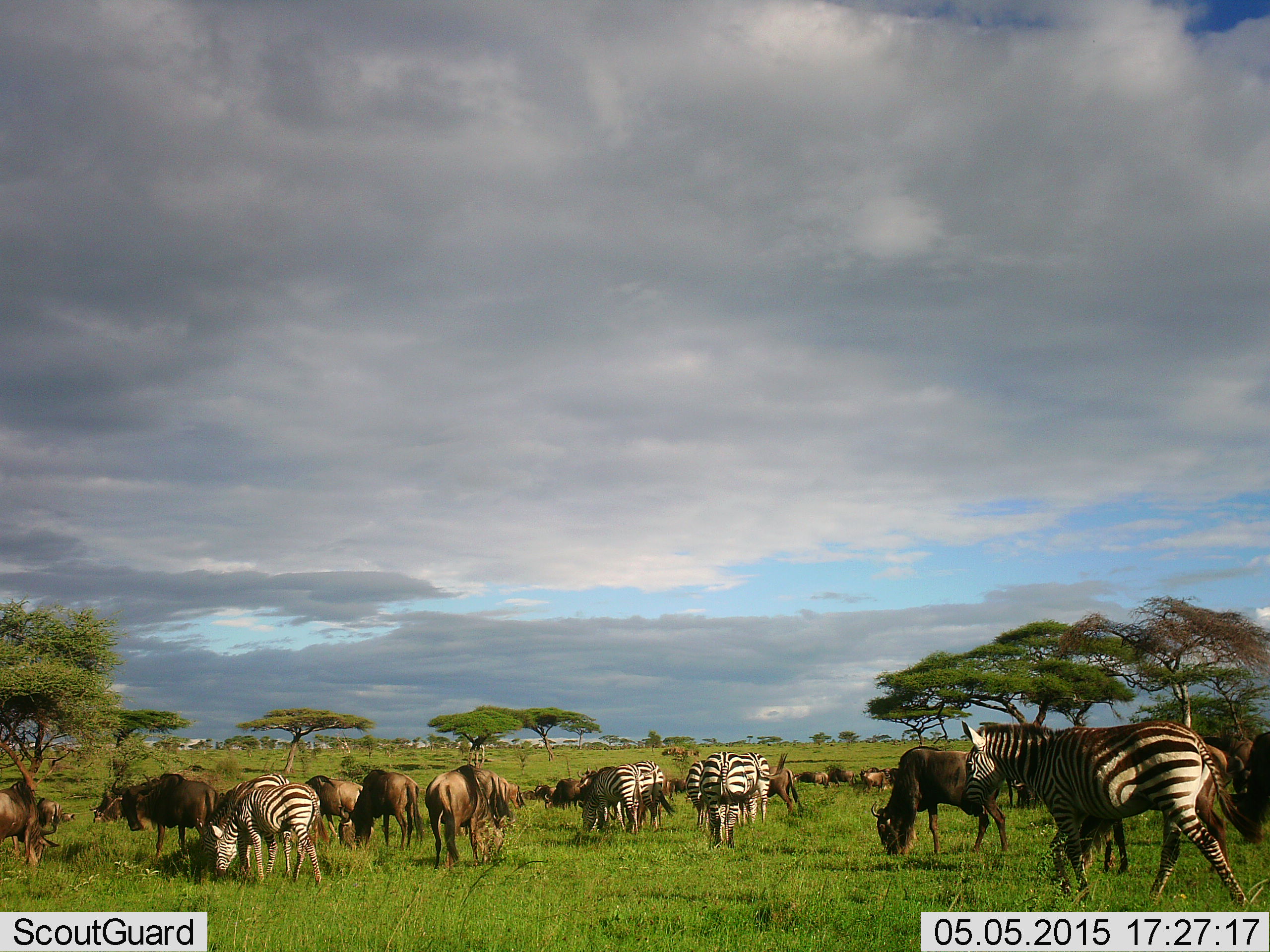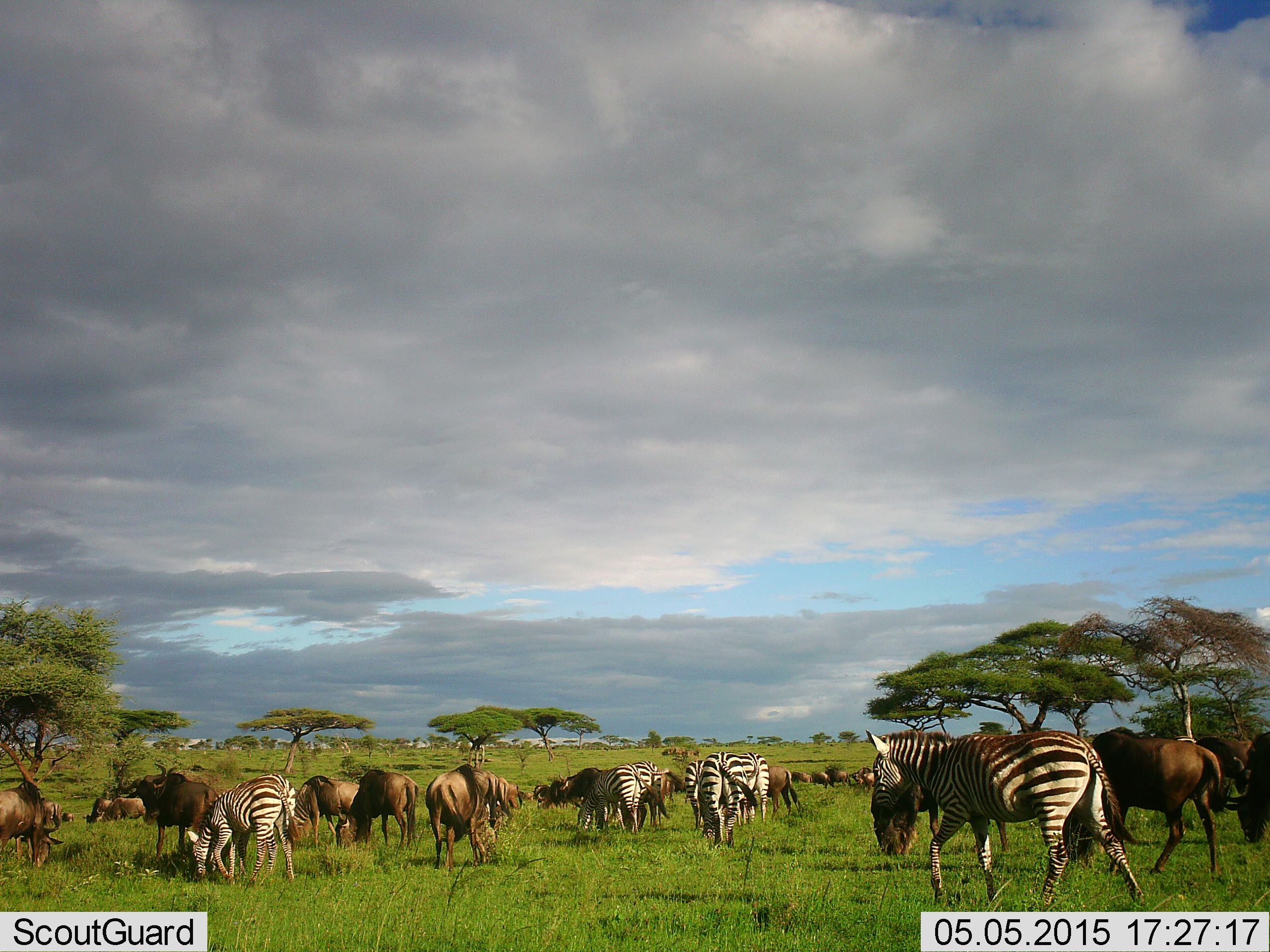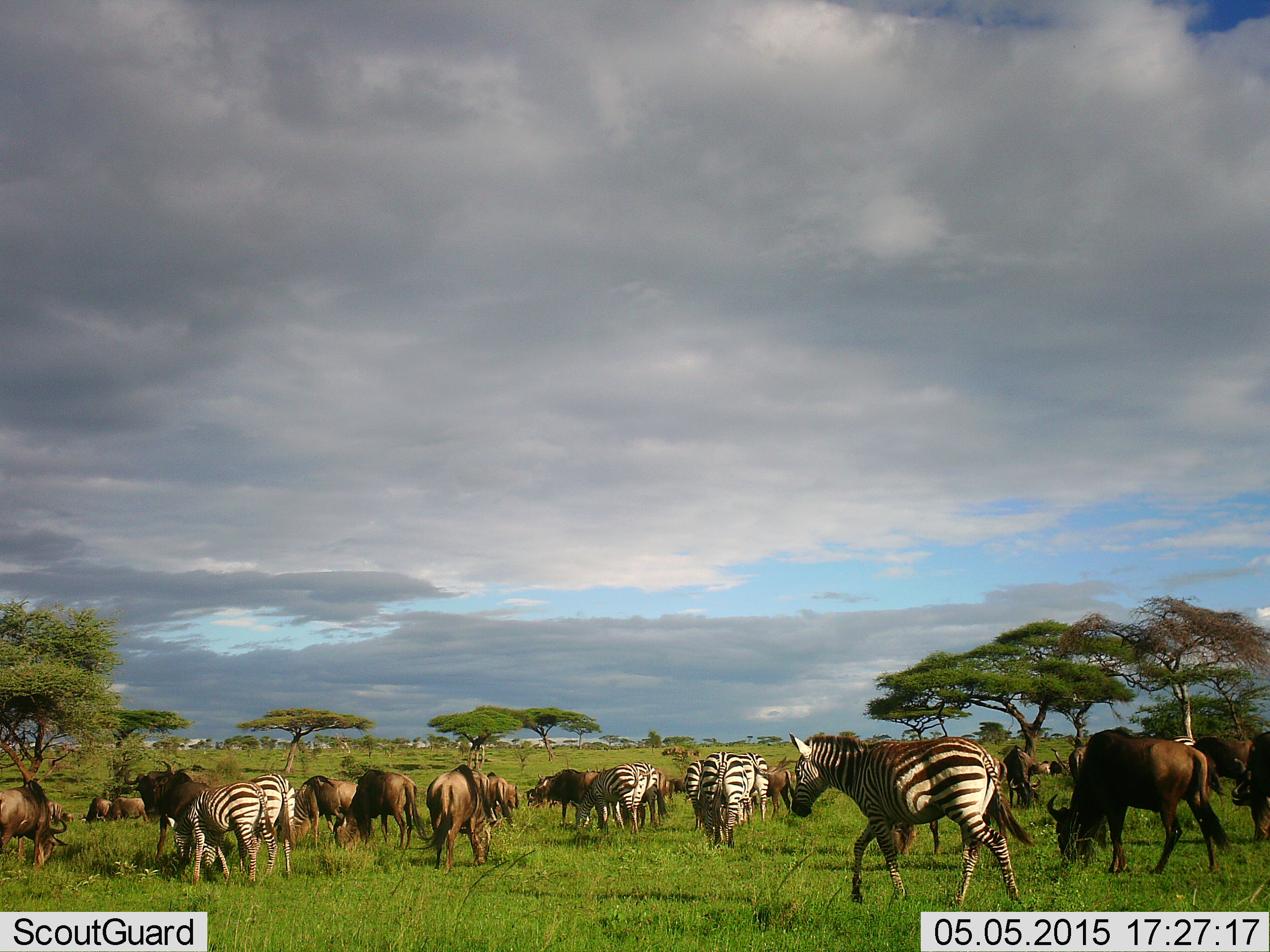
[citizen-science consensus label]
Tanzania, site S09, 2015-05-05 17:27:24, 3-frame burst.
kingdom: Animalia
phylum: Chordata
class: Mammalia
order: Artiodactyla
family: Bovidae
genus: Connochaetes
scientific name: Connochaetes taurinus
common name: blue wildebeest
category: wildebeest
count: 11-50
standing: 50%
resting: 0%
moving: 90%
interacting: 0%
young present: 0%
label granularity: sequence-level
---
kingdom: Animalia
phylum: Chordata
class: Mammalia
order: Perissodactyla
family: Equidae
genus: Equus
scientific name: Equus quagga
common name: plains zebra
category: zebra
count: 8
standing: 50%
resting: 0%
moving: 90%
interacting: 0%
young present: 20%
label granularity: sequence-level